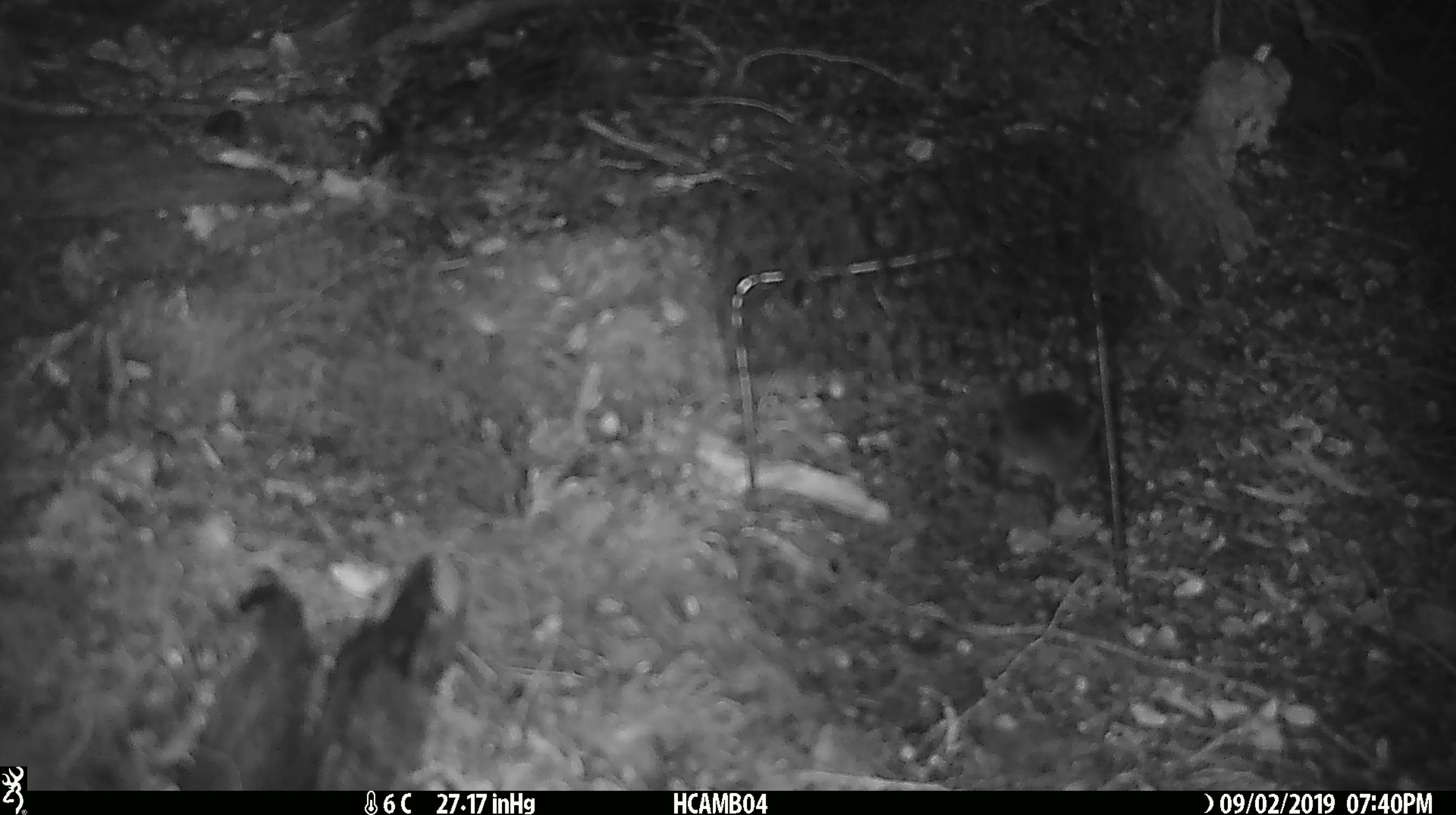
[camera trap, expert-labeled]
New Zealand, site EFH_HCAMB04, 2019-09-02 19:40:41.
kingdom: Animalia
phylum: Chordata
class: Mammalia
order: Rodentia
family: Muridae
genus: Mus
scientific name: Mus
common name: mouse